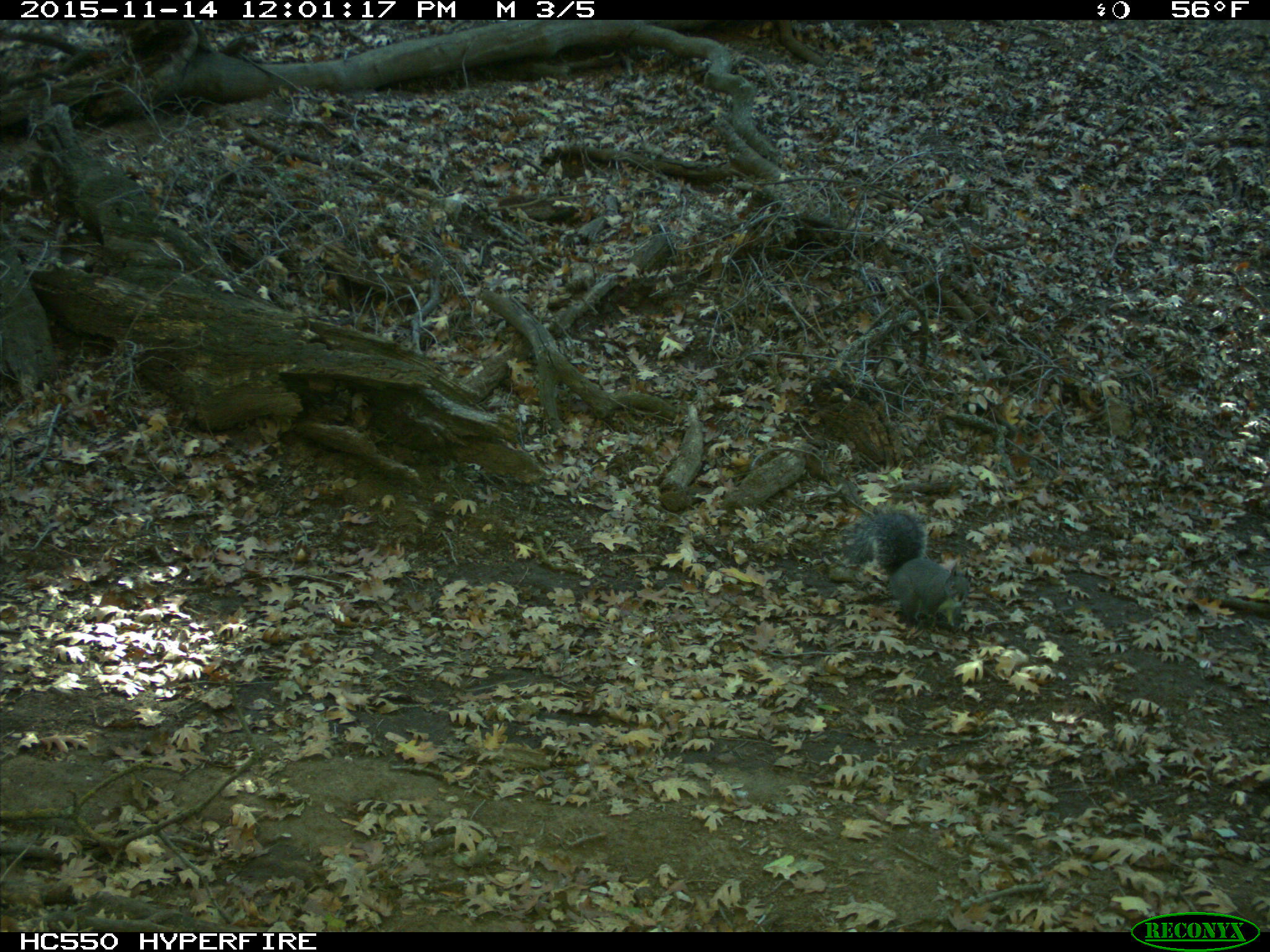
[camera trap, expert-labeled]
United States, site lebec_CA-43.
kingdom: Animalia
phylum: Chordata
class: Mammalia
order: Rodentia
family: Sciuridae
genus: Sciurus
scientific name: Sciurus carolinensis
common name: eastern gray squirrel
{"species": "Sciurus carolinensis (eastern gray squirrel)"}